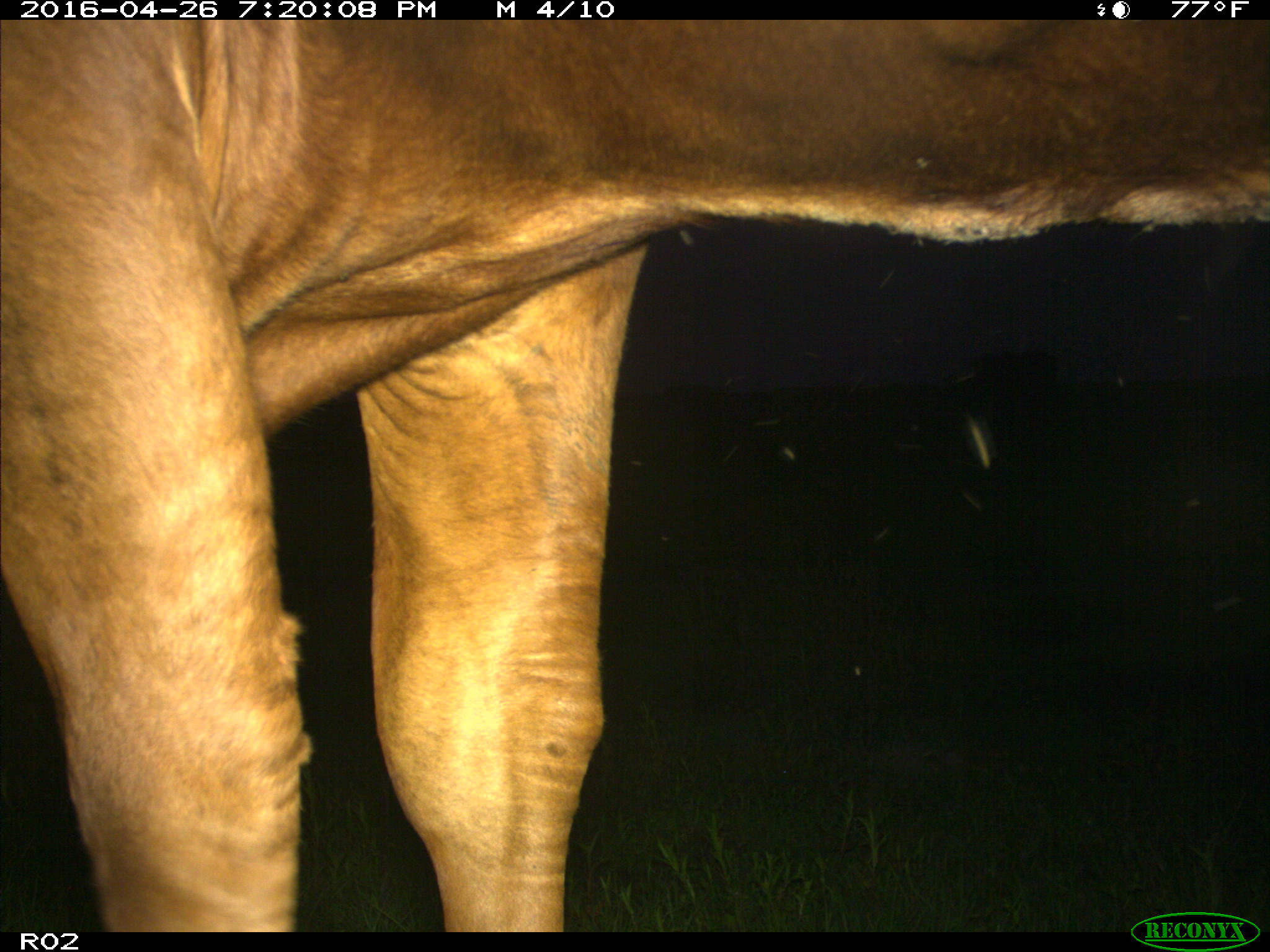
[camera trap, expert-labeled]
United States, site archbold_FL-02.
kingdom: Animalia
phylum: Chordata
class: Mammalia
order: Artiodactyla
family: Bovidae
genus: Bos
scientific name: Bos taurus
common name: domestic cow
Bos taurus (domestic cow).